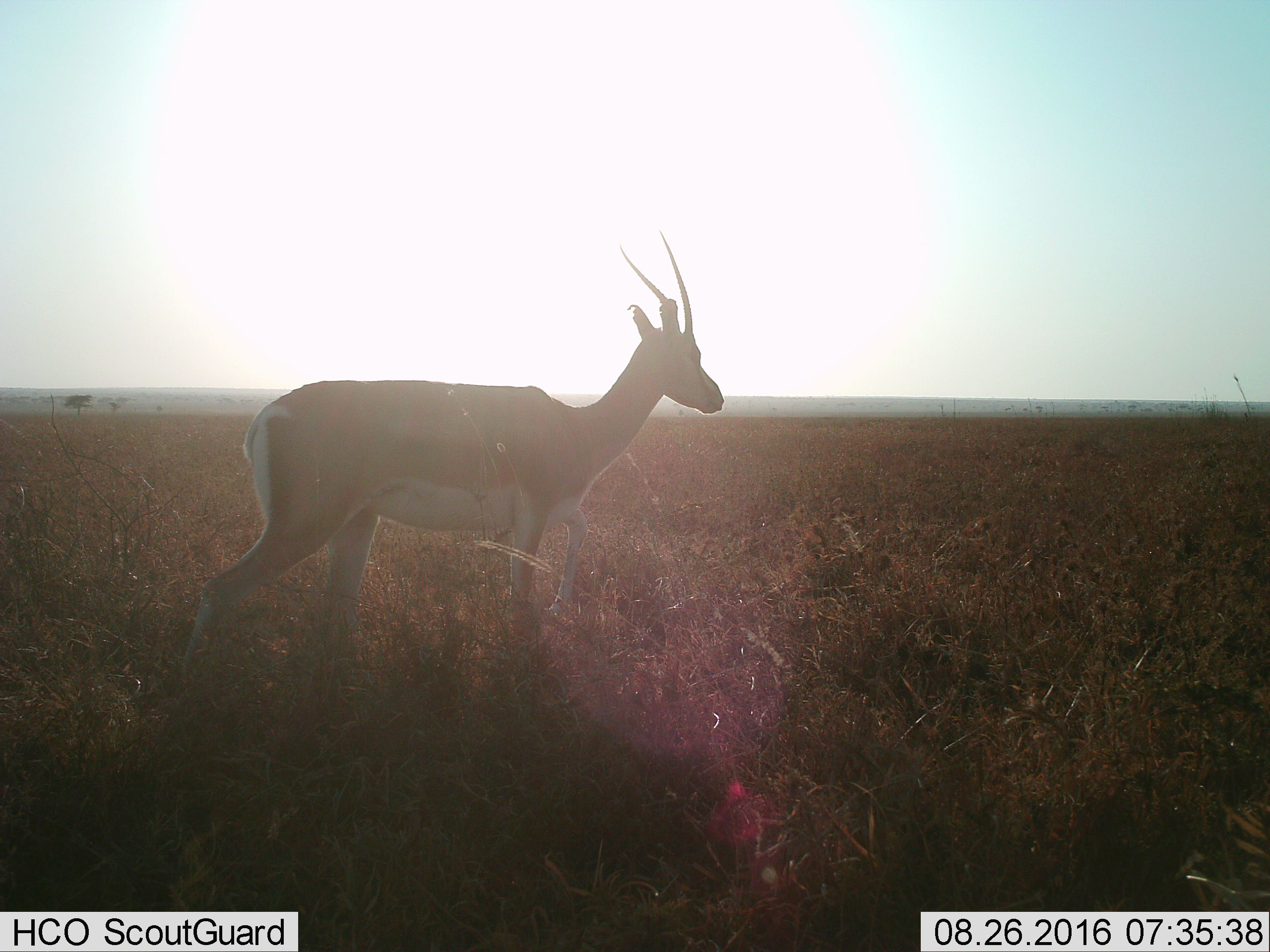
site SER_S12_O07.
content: unidentified animal